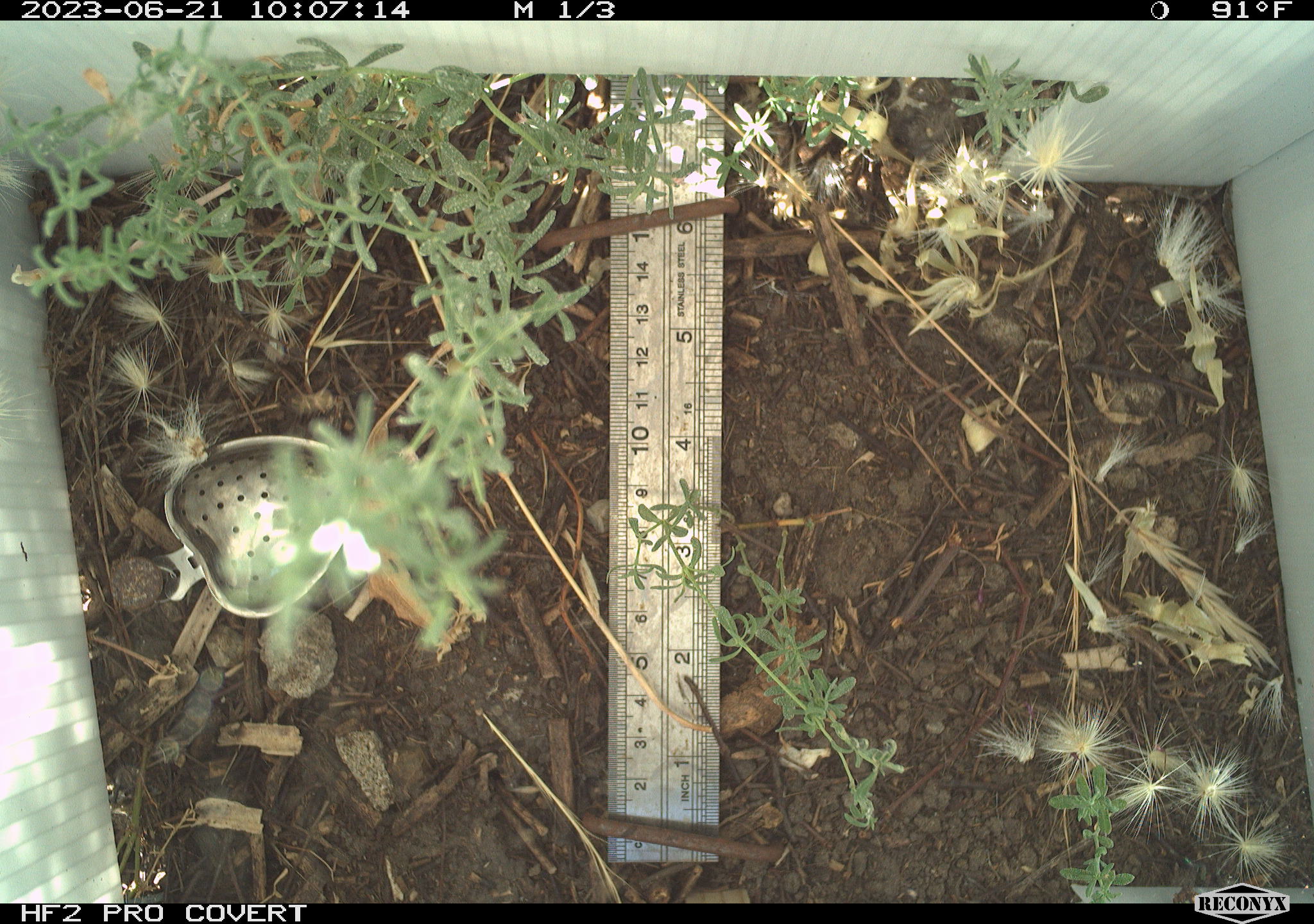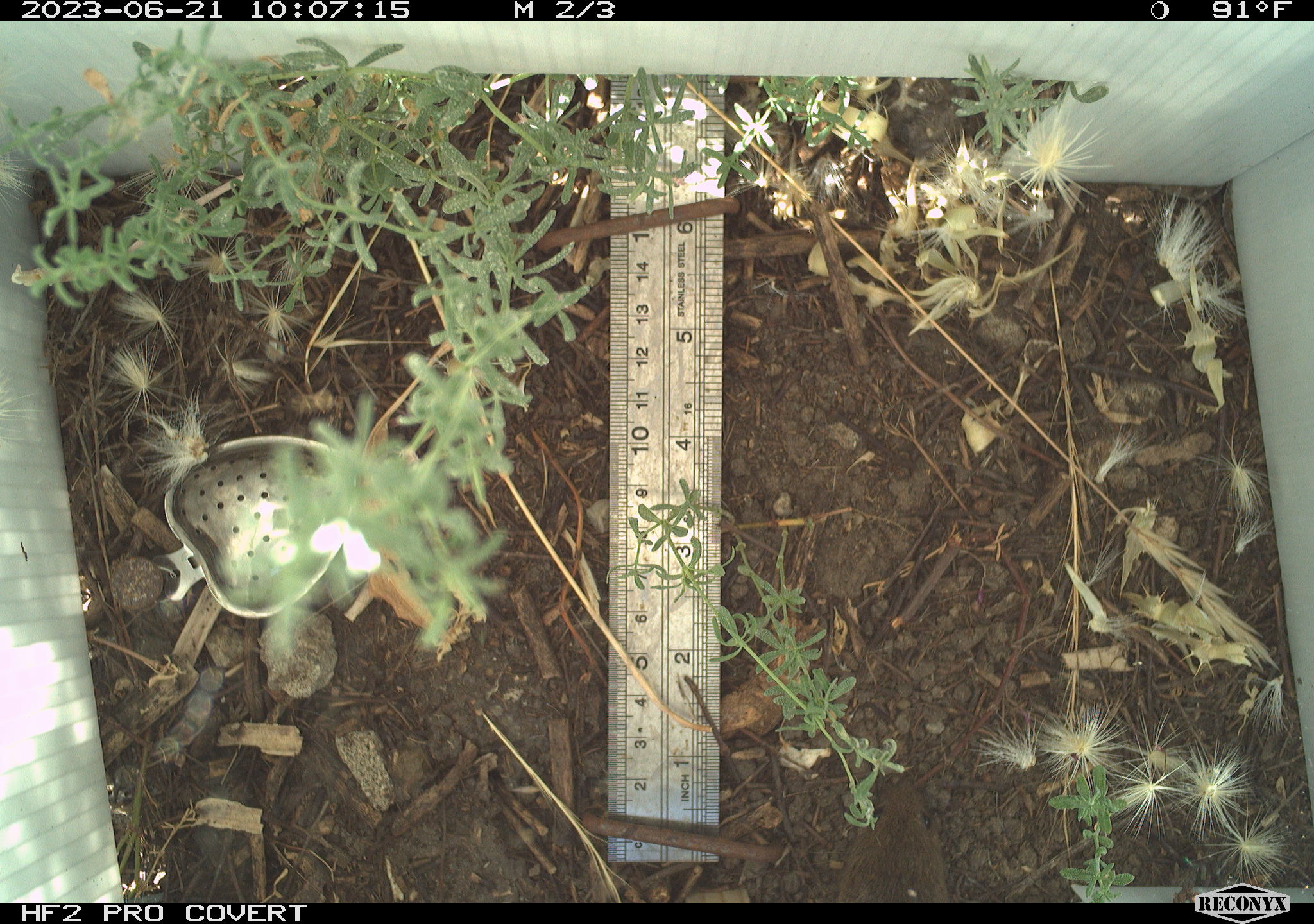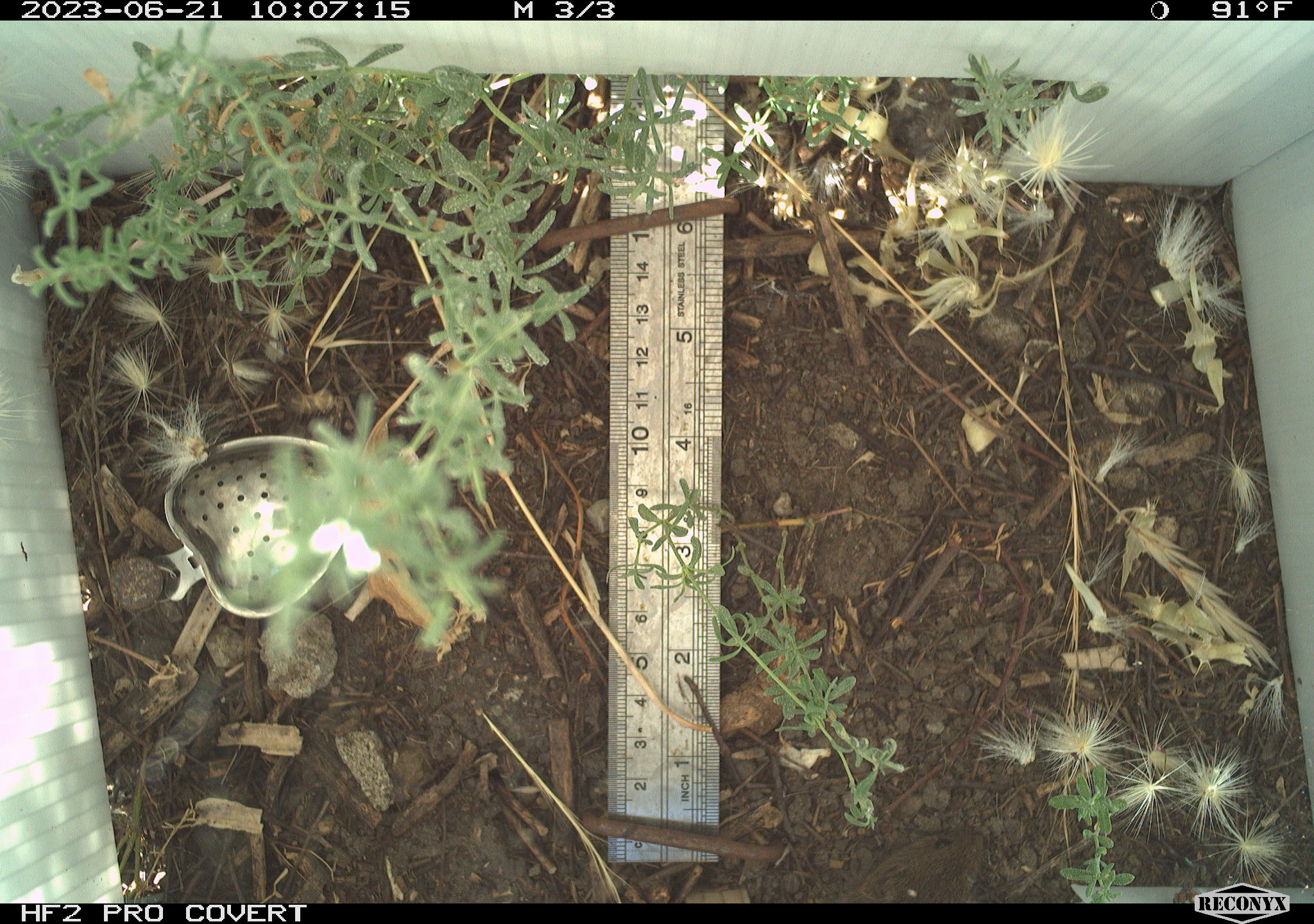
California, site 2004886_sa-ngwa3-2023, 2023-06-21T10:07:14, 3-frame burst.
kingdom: Animalia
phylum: Chordata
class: Mammalia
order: Rodentia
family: Cricetidae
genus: Microtus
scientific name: Microtus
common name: meadow vole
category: microtus species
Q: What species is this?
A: Microtus species (meadow vole) (Microtus).